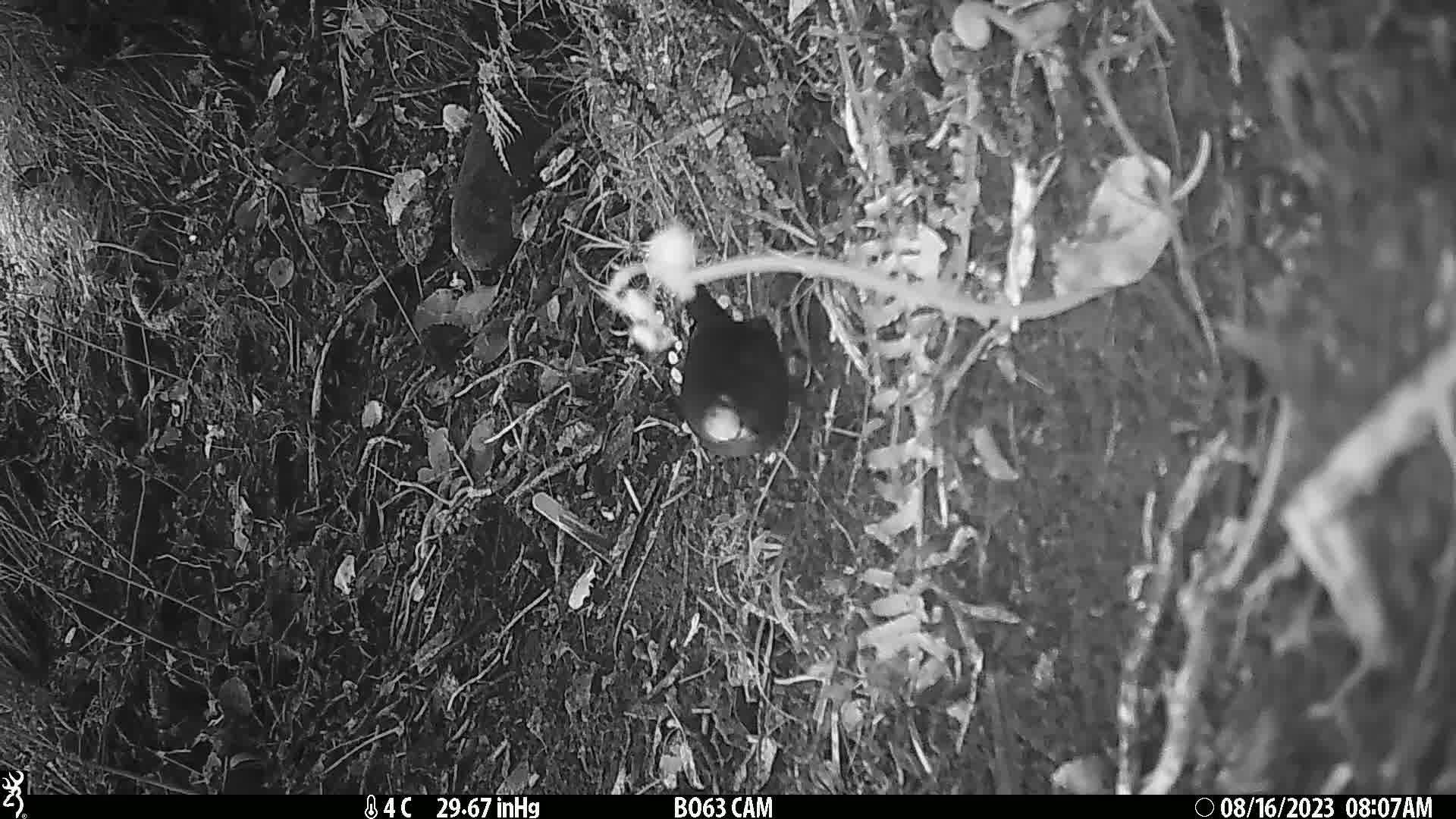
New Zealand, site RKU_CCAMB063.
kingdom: Animalia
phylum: Chordata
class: Aves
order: Psittaciformes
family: Psittaculidae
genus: Cyanoramphus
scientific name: Cyanoramphus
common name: parakeet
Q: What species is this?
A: Parakeet (Cyanoramphus).